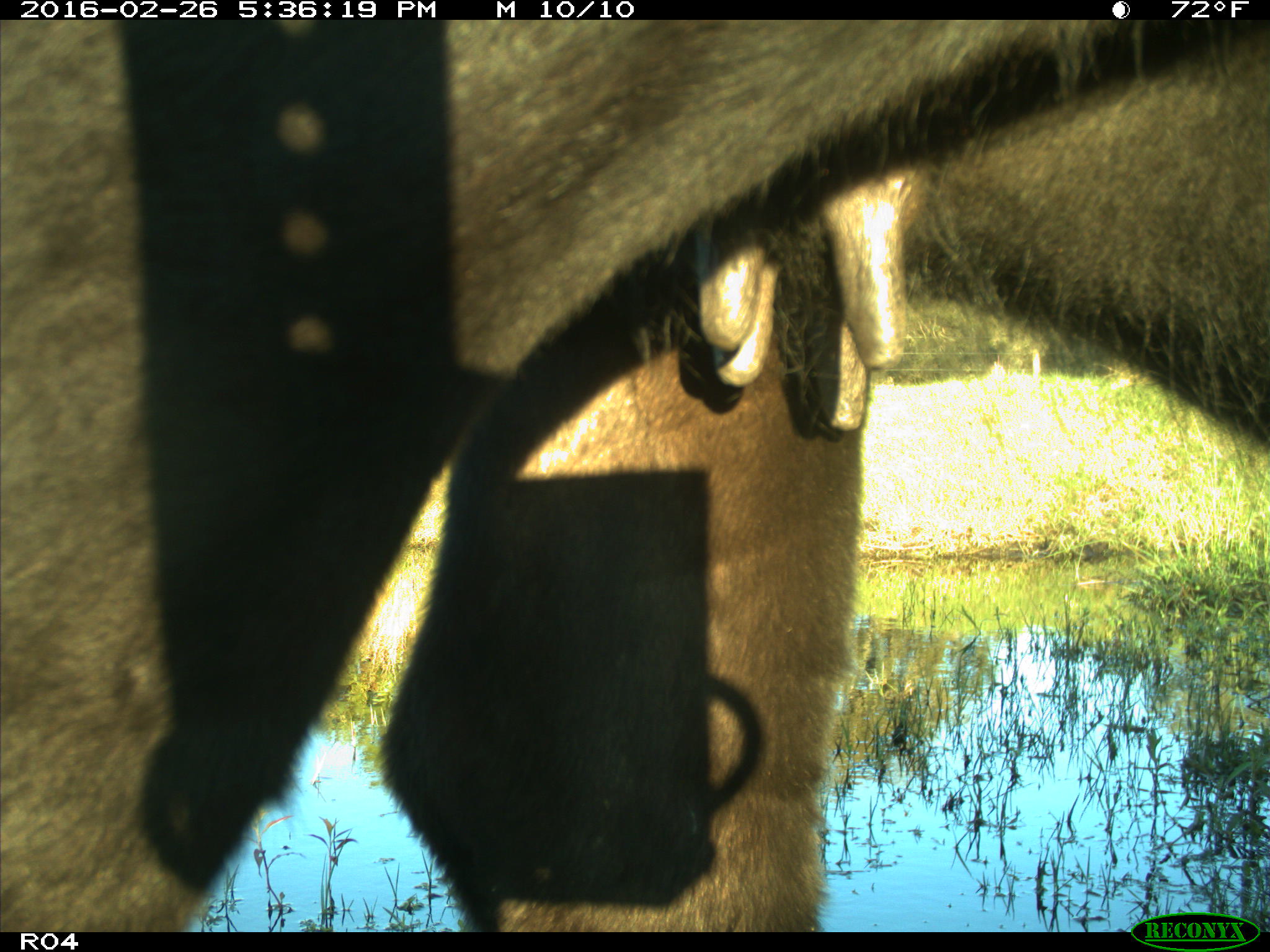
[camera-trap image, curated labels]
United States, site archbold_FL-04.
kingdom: Animalia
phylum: Chordata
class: Mammalia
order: Artiodactyla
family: Bovidae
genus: Bos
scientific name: Bos taurus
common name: domestic cow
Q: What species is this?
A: Bos taurus (domestic cow).